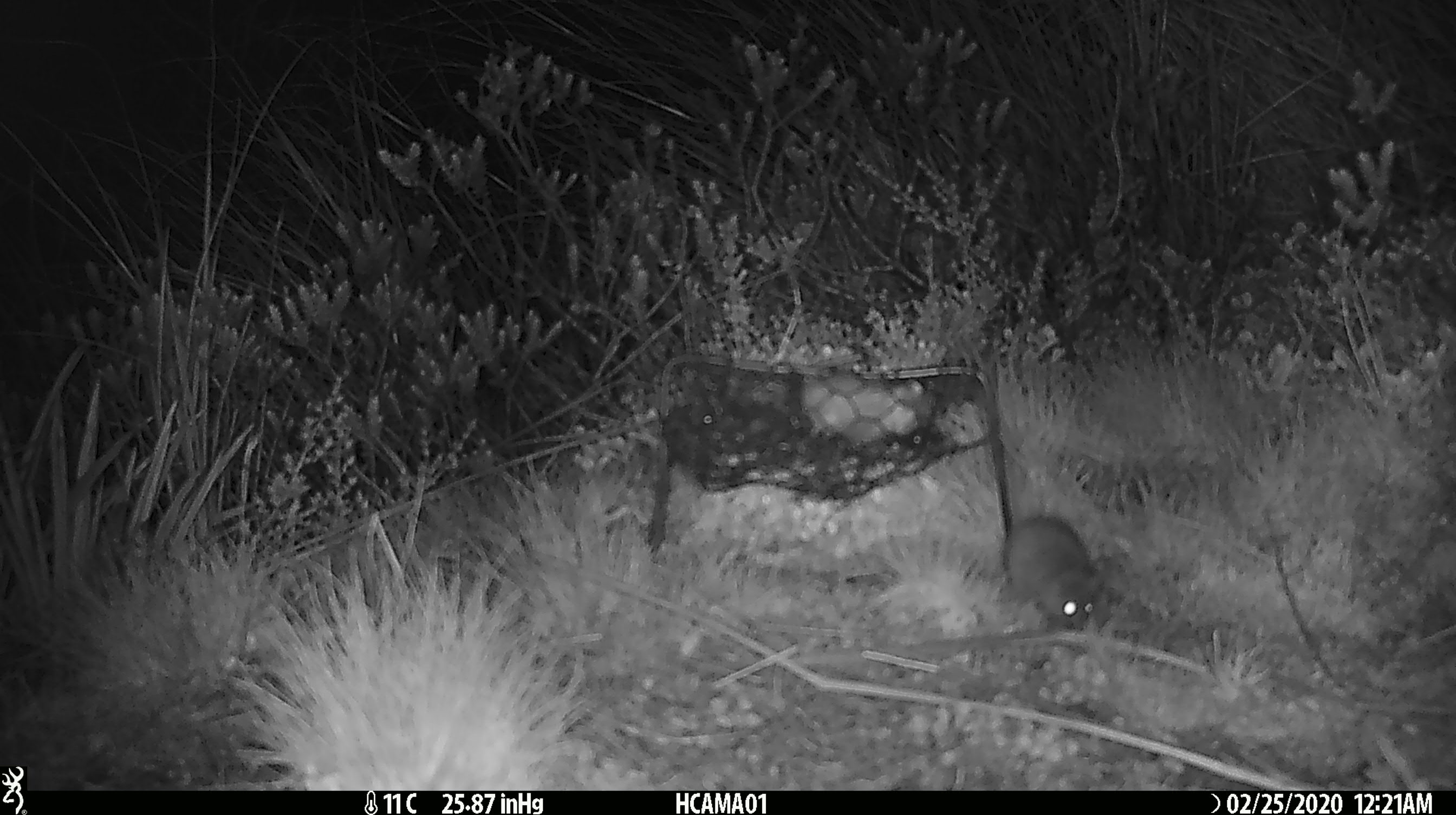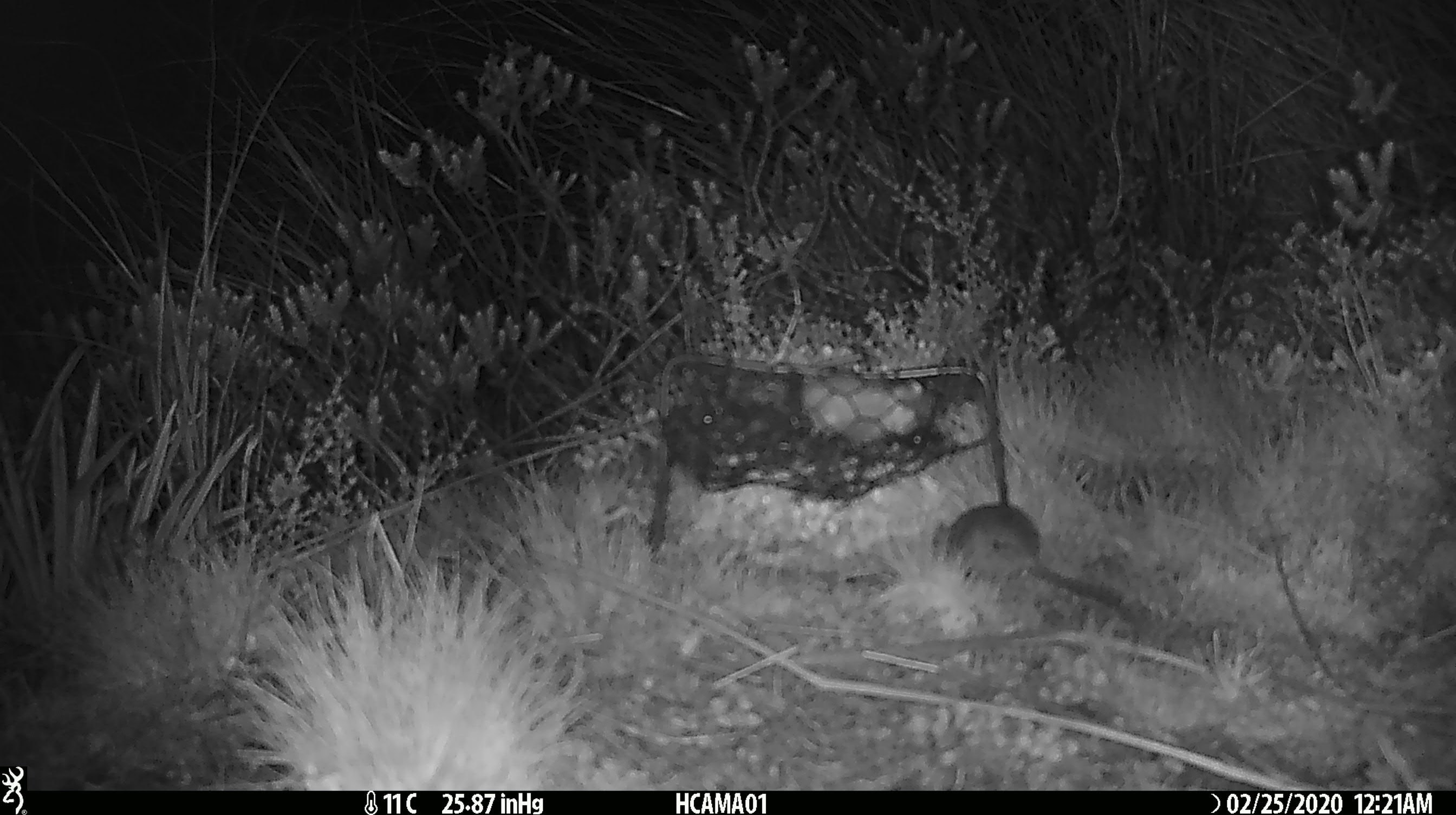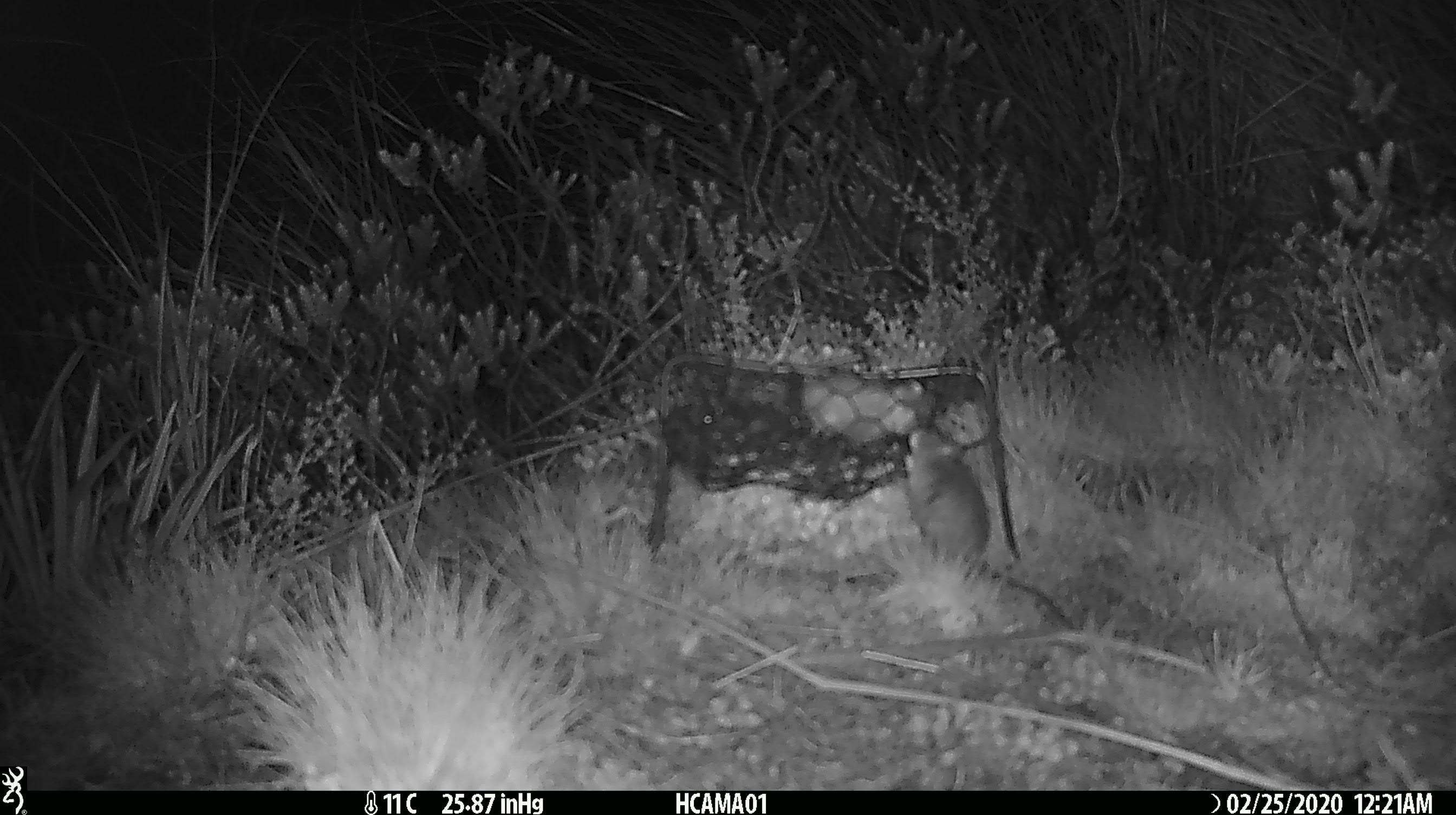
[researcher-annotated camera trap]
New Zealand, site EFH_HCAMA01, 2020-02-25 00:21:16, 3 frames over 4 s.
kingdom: Animalia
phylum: Chordata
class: Mammalia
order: Rodentia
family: Muridae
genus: Mus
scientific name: Mus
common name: mouse